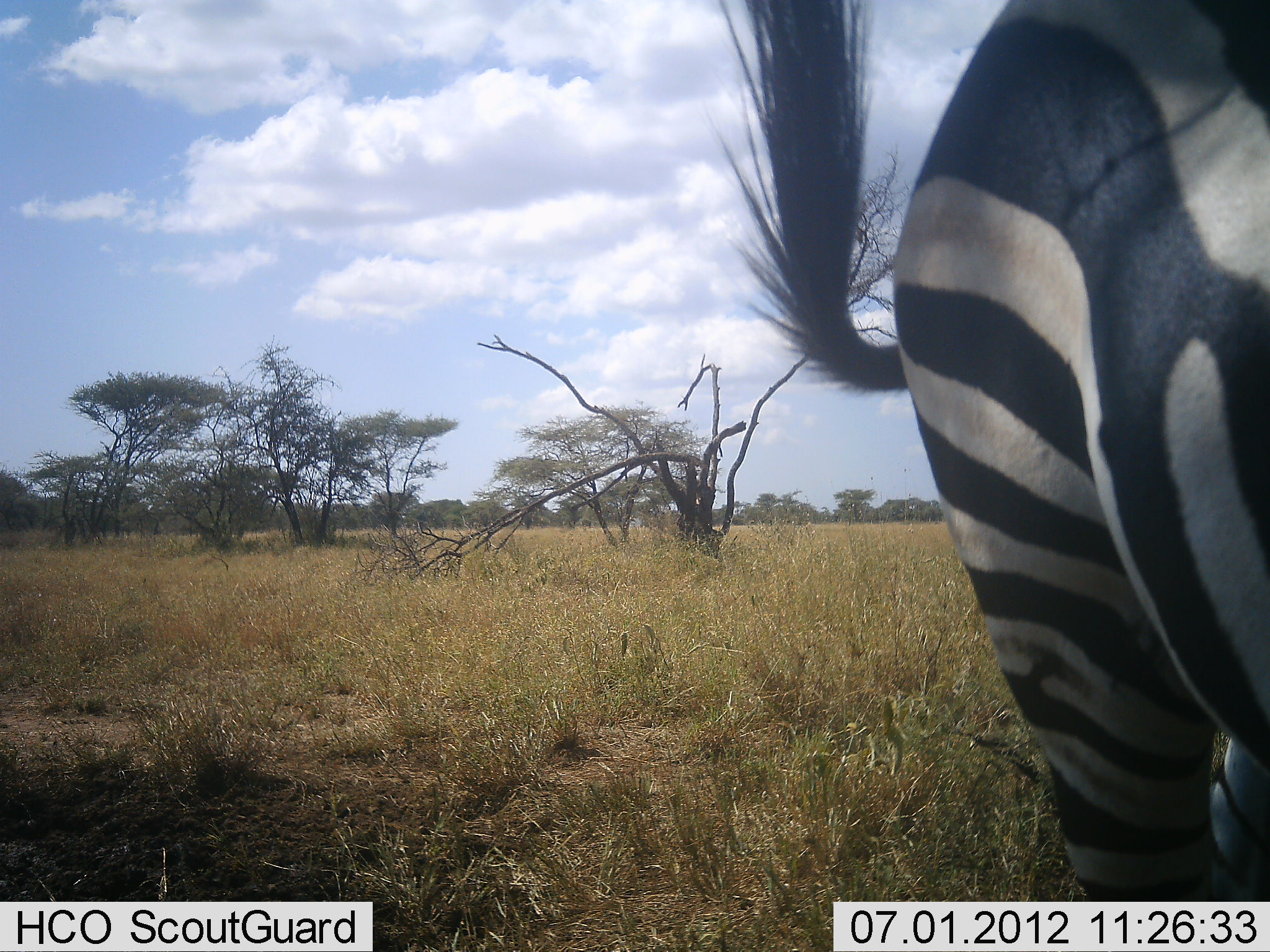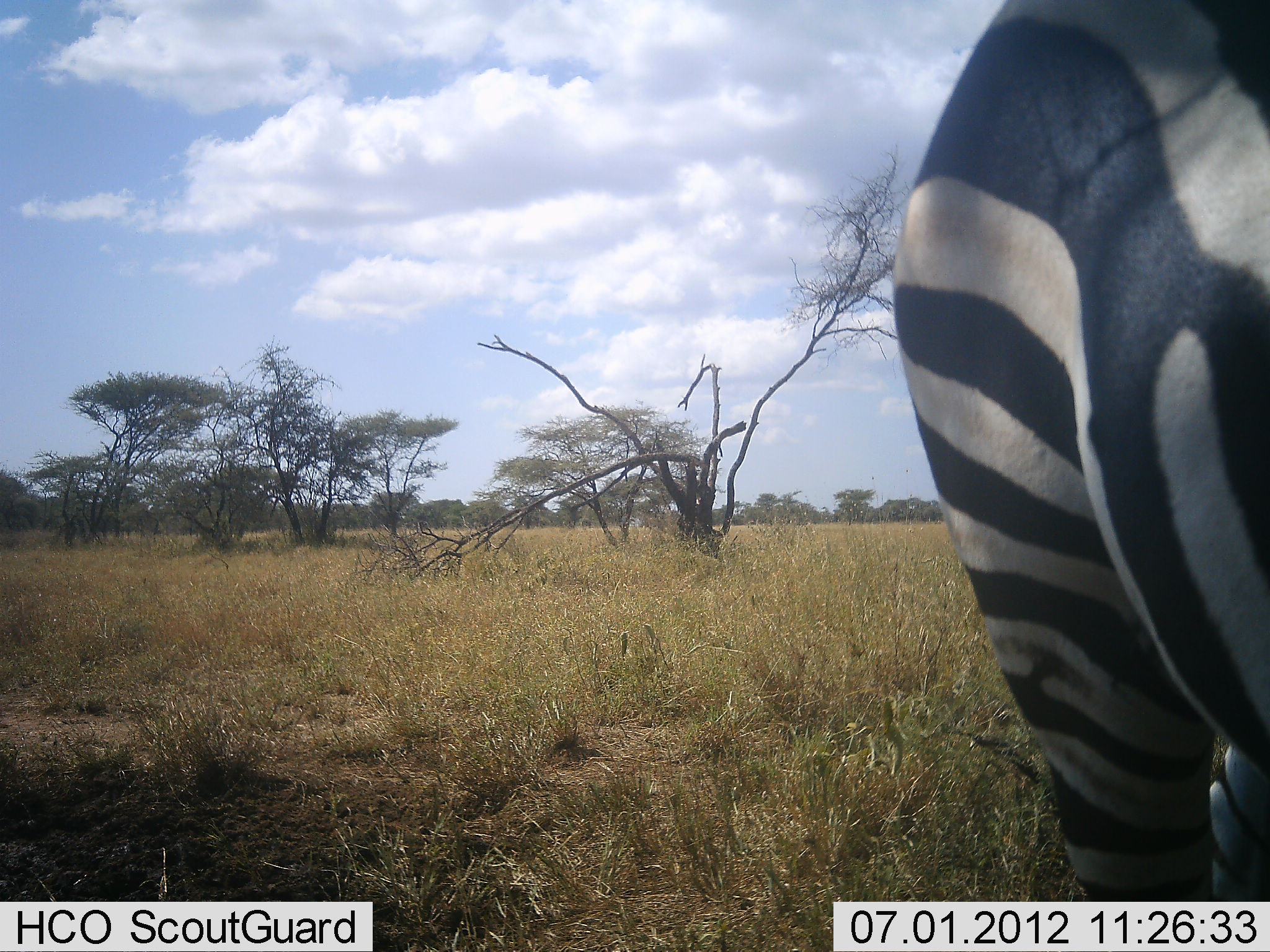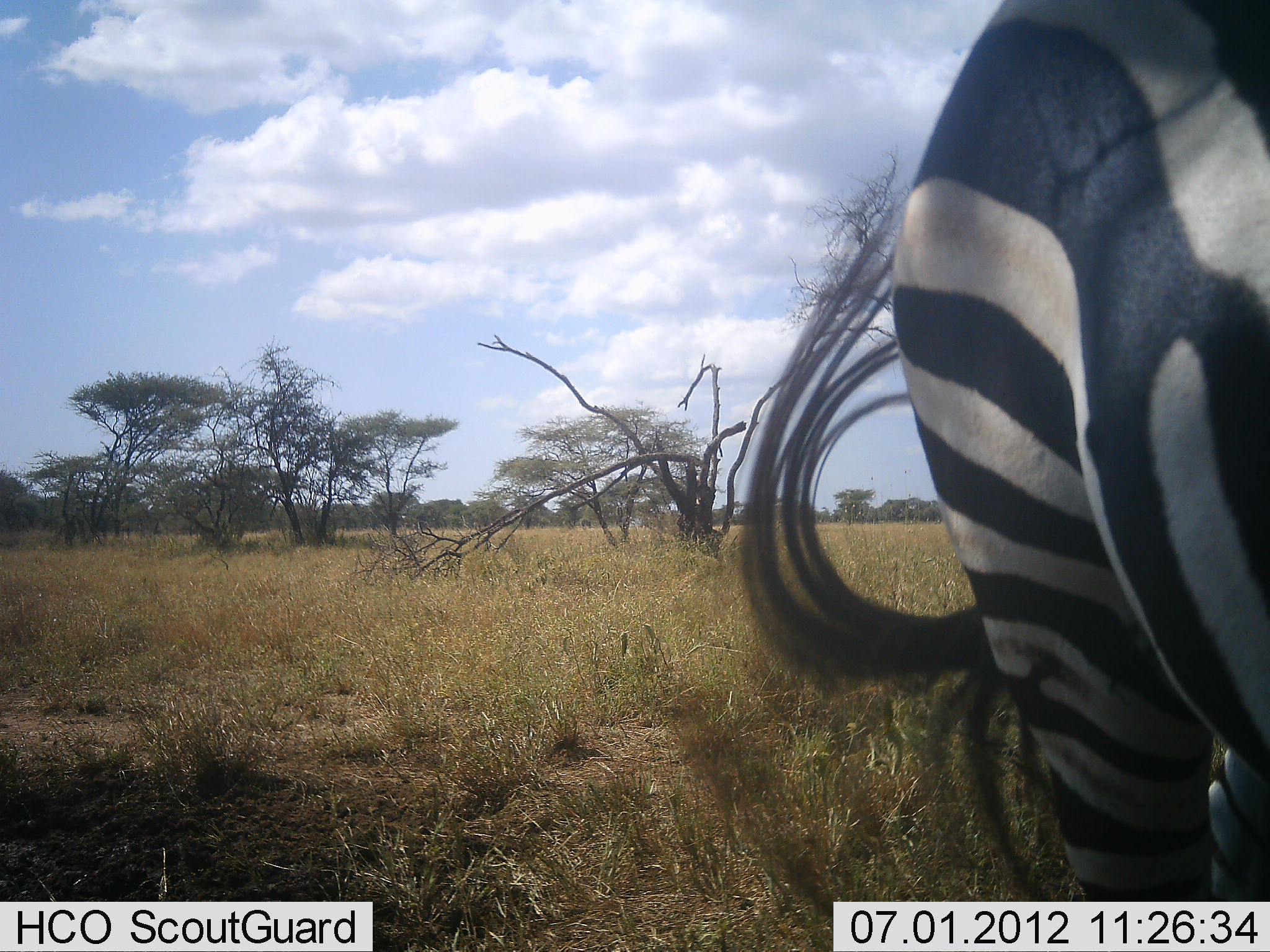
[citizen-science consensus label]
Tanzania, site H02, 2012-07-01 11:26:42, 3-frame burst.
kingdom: Animalia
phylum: Chordata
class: Mammalia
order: Perissodactyla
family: Equidae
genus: Equus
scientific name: Equus quagga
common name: plains zebra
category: zebra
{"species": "zebra (plains zebra) (Equus quagga)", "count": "1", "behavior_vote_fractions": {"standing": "90%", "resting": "0%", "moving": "0%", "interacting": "10%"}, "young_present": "0%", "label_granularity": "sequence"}